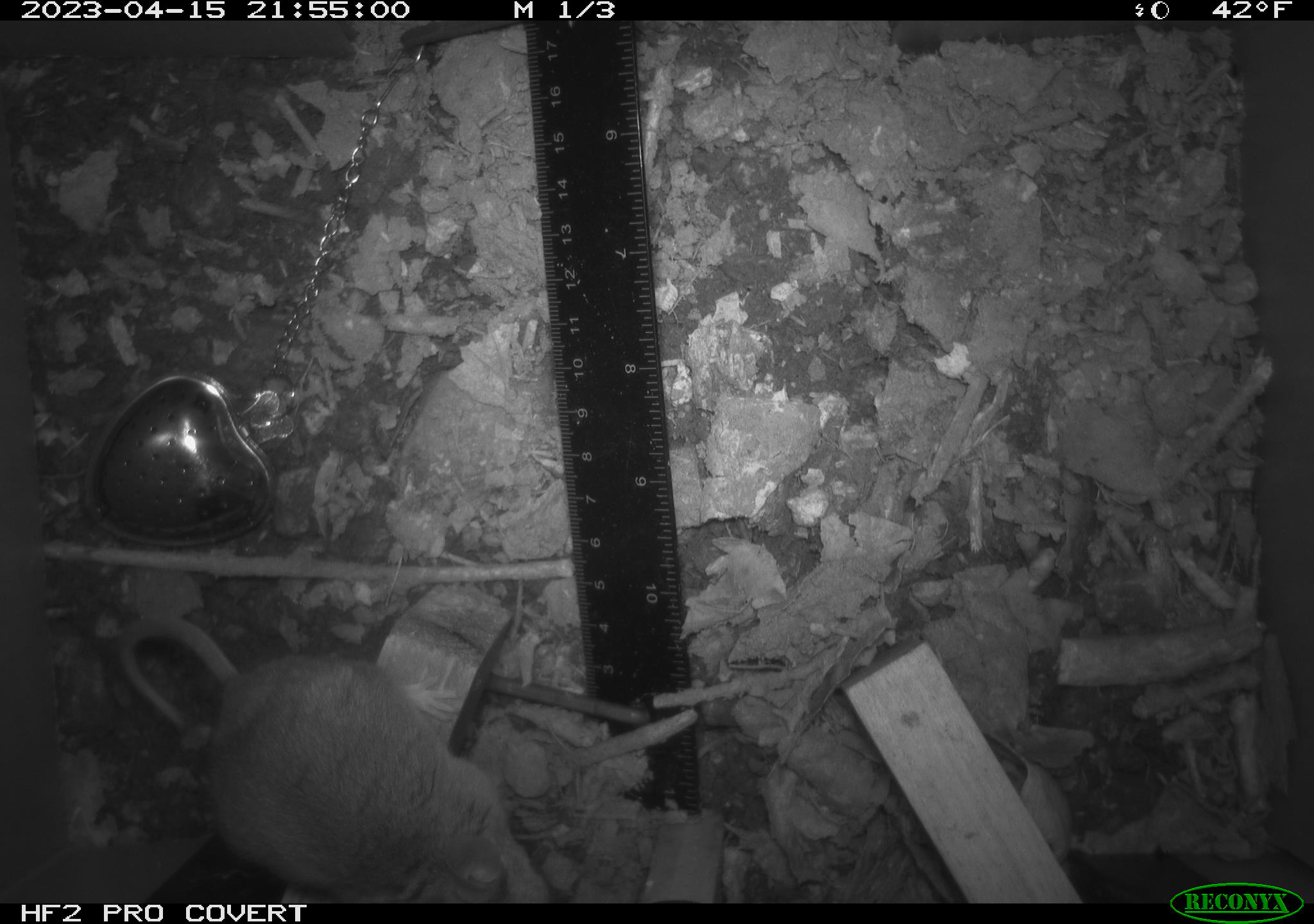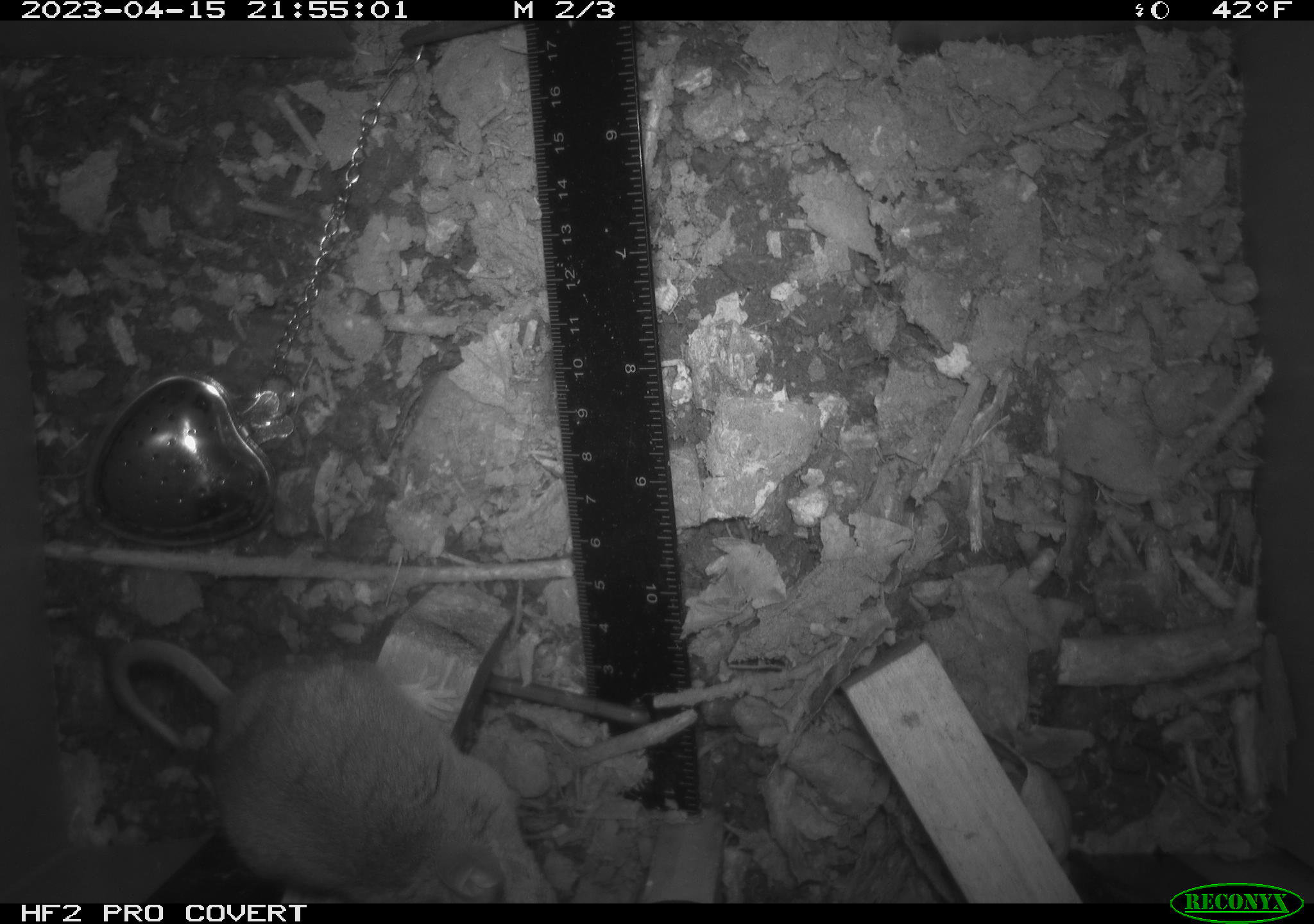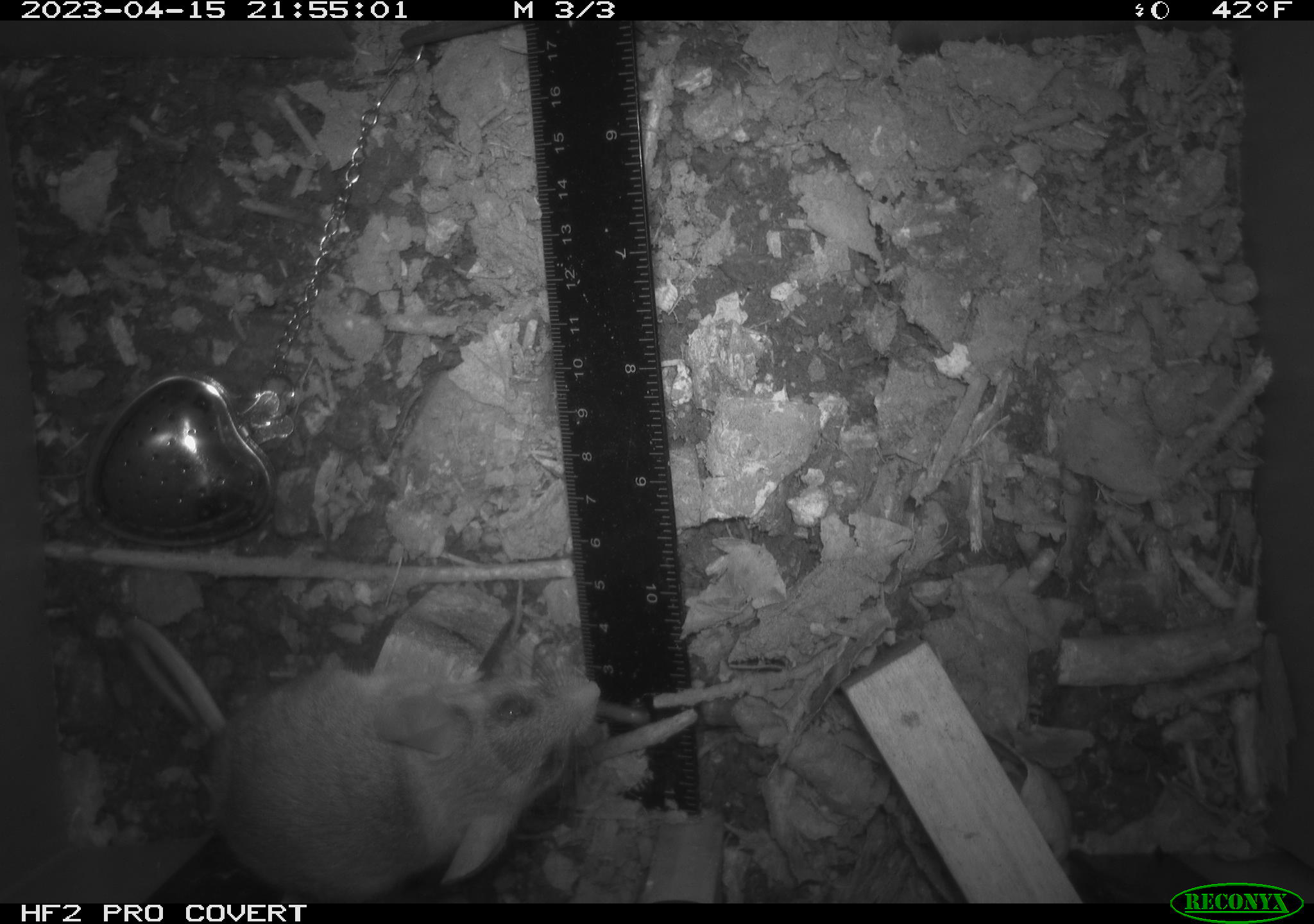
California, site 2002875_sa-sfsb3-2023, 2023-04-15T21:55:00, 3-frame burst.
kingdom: Animalia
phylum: Chordata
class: Mammalia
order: Rodentia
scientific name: Rodentia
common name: mouse species